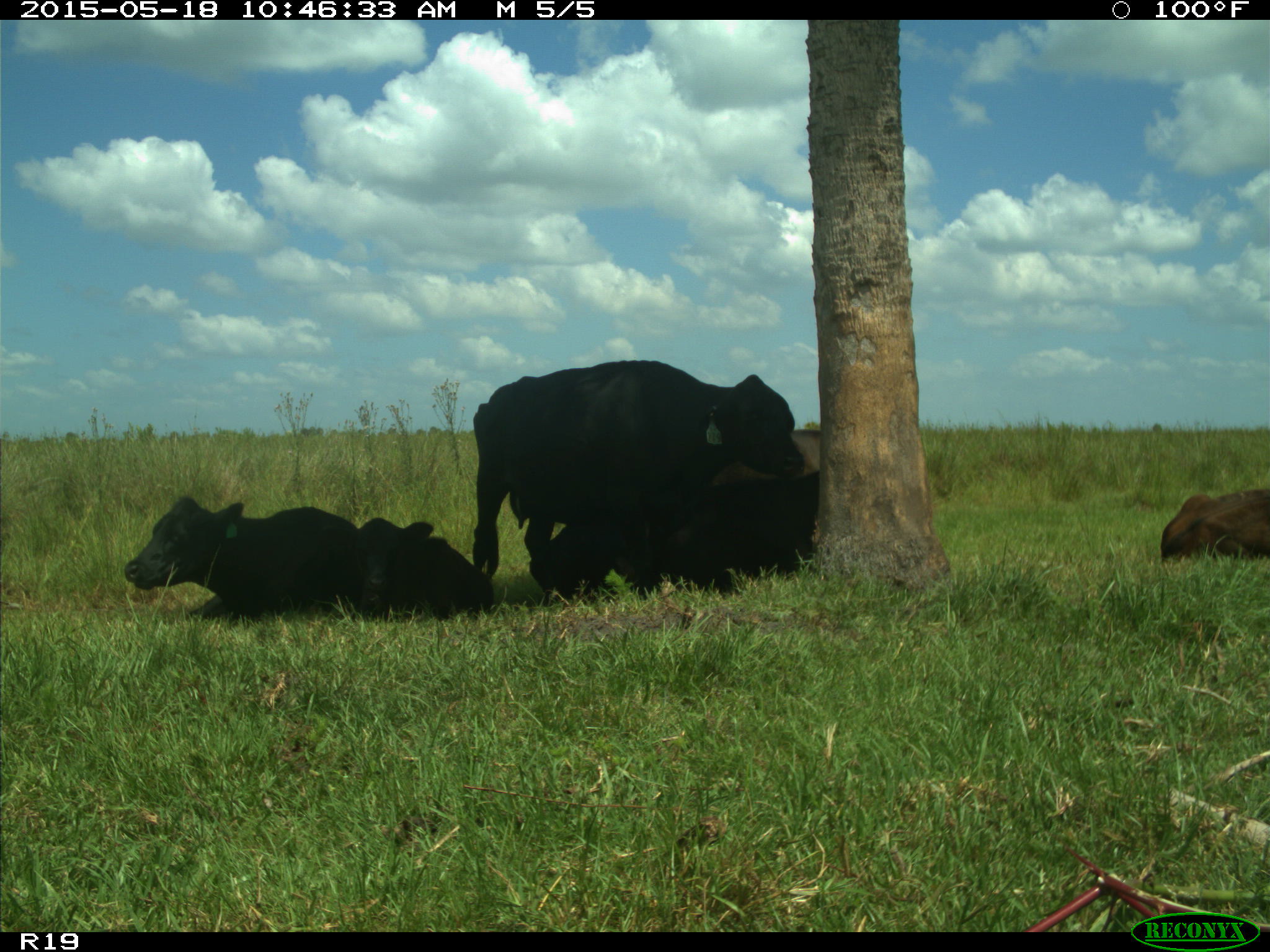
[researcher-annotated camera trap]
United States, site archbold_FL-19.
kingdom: Animalia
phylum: Chordata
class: Mammalia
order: Artiodactyla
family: Bovidae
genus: Bos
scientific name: Bos taurus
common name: domestic cow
Bos taurus (domestic cow).